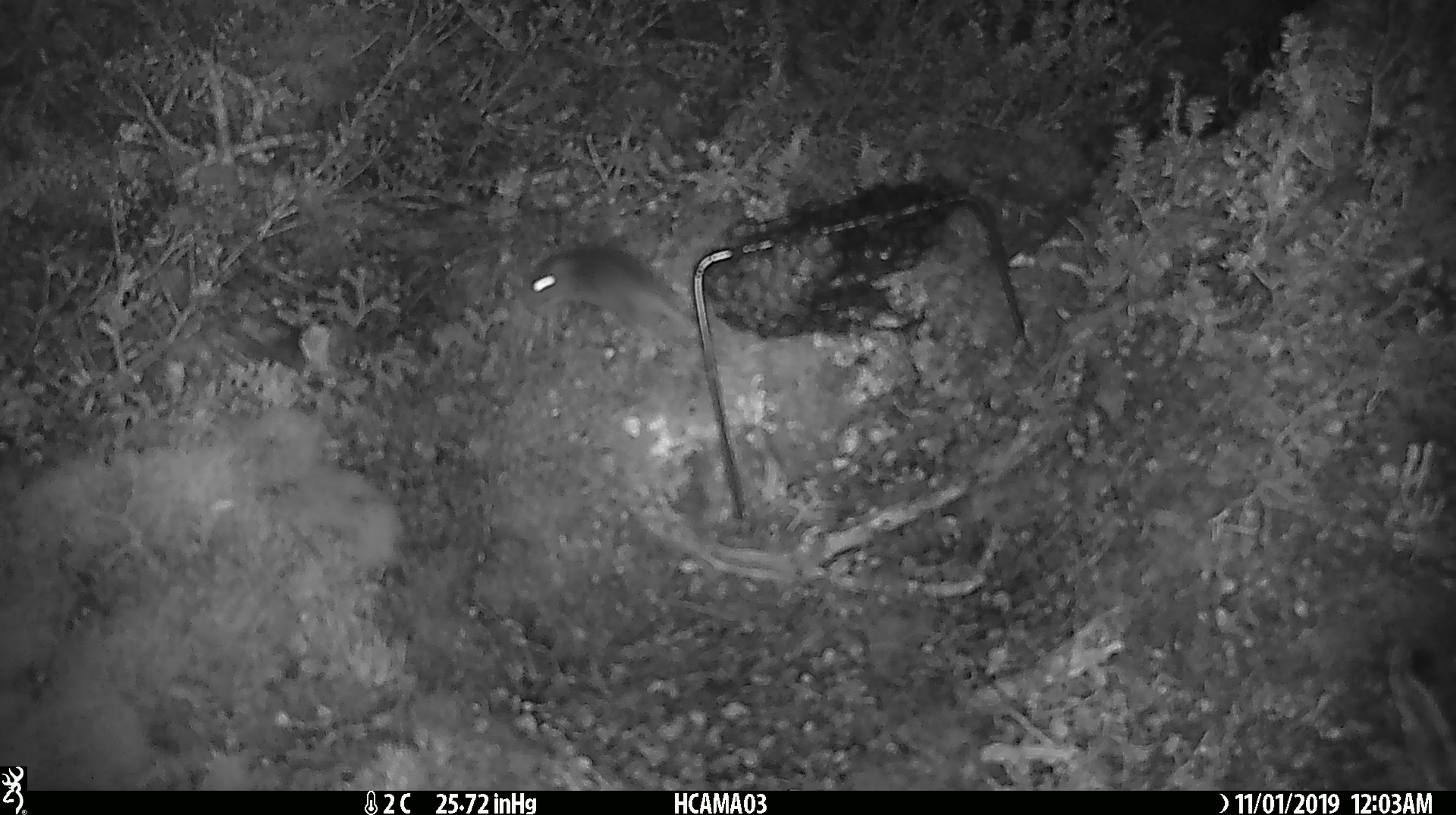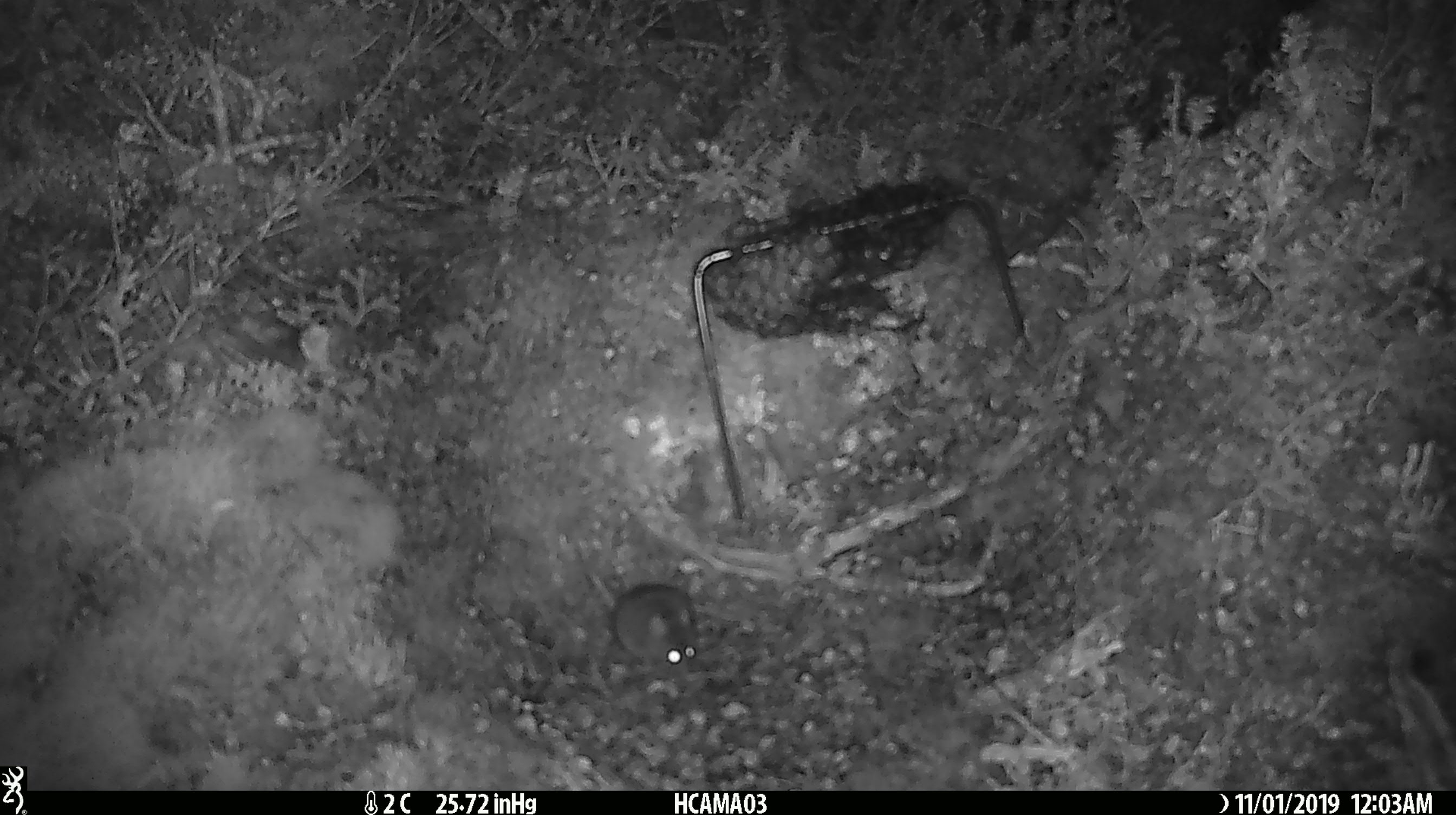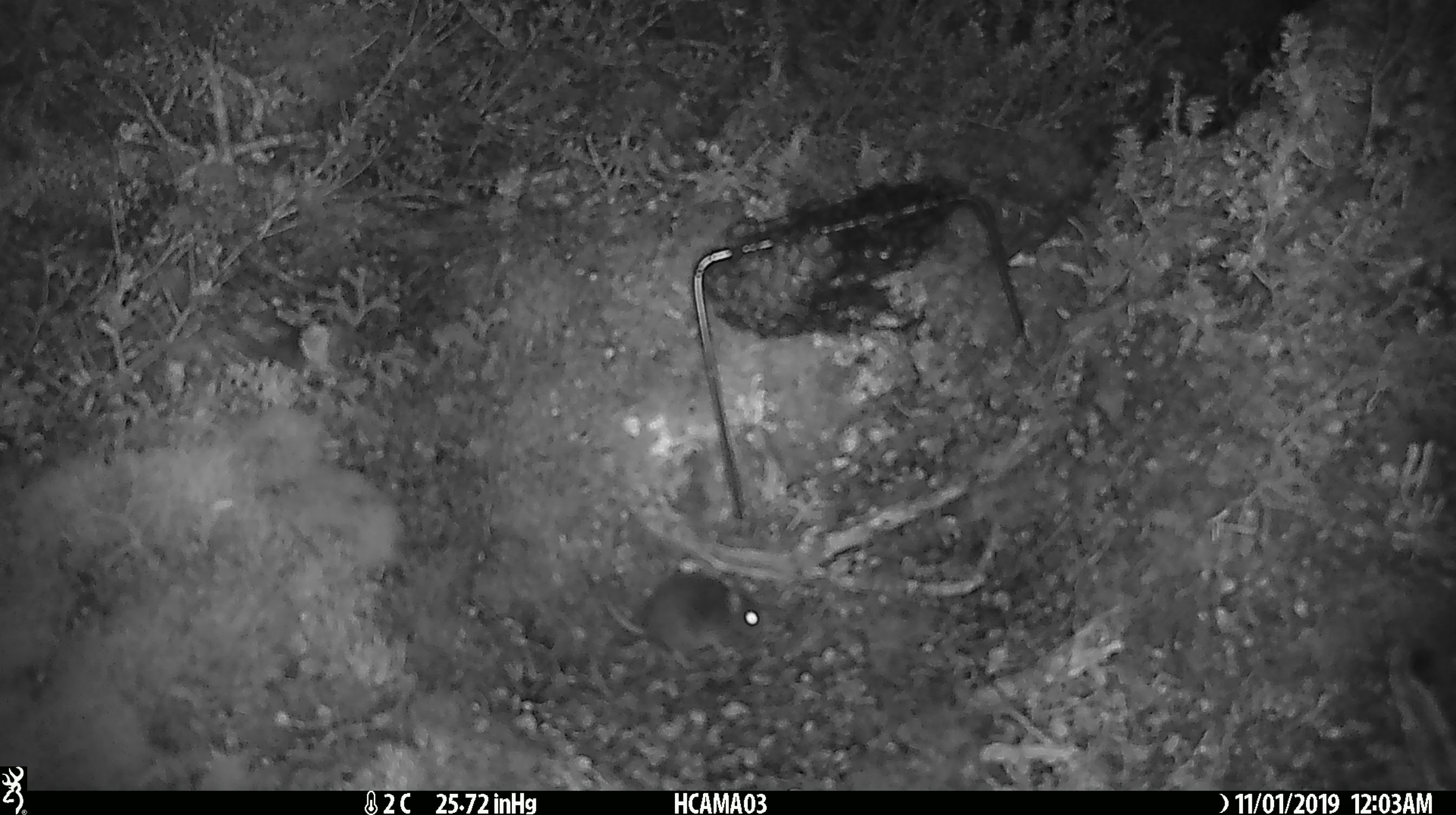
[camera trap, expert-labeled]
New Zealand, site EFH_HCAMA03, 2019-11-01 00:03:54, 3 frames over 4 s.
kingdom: Animalia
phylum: Chordata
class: Mammalia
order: Rodentia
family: Muridae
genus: Mus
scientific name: Mus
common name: mouse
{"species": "mouse (Mus)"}